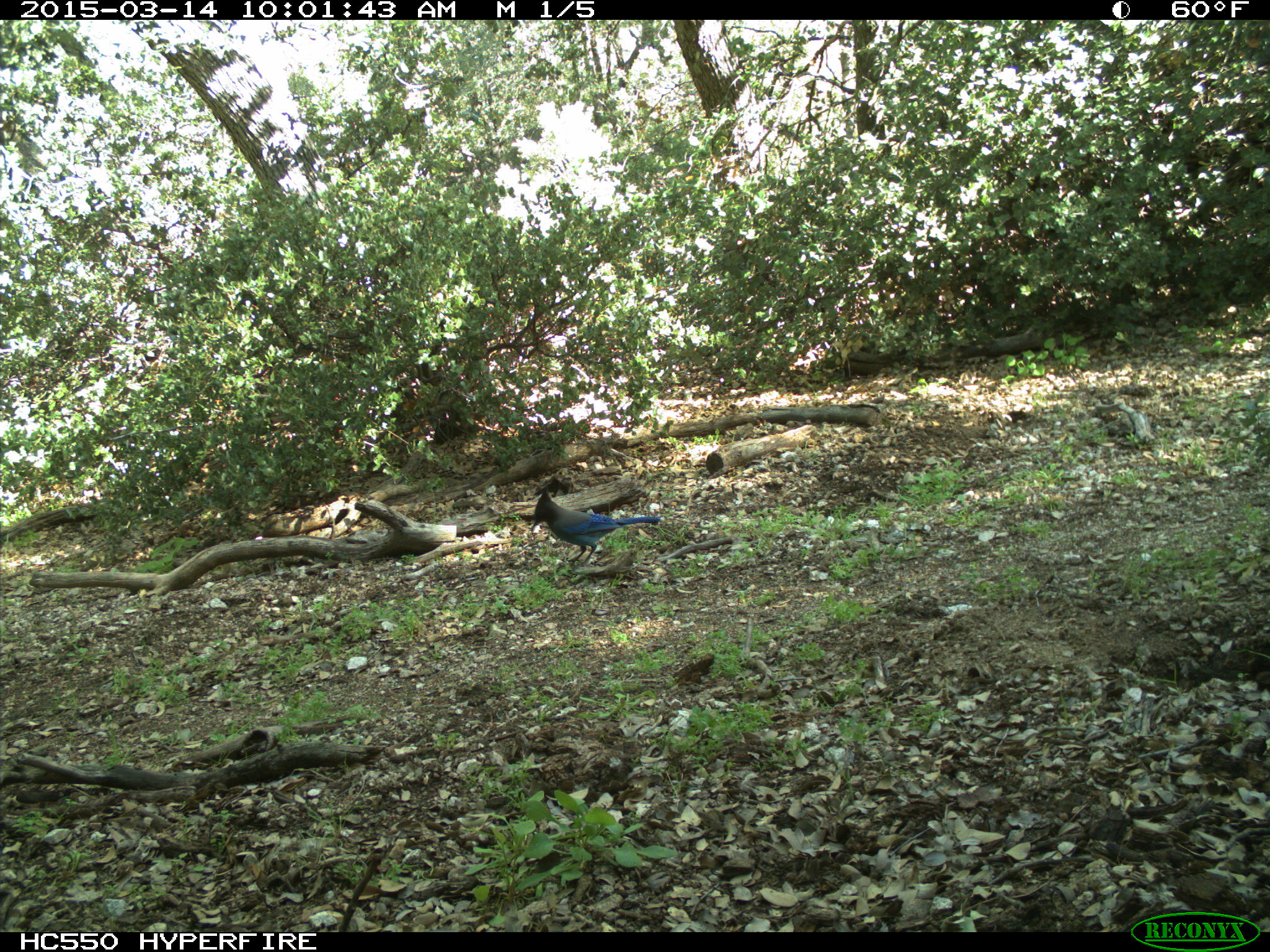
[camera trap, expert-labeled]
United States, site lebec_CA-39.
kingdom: Animalia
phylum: Chordata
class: Aves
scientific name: Aves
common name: birds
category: unidentified bird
Unidentified bird (birds) (Aves).